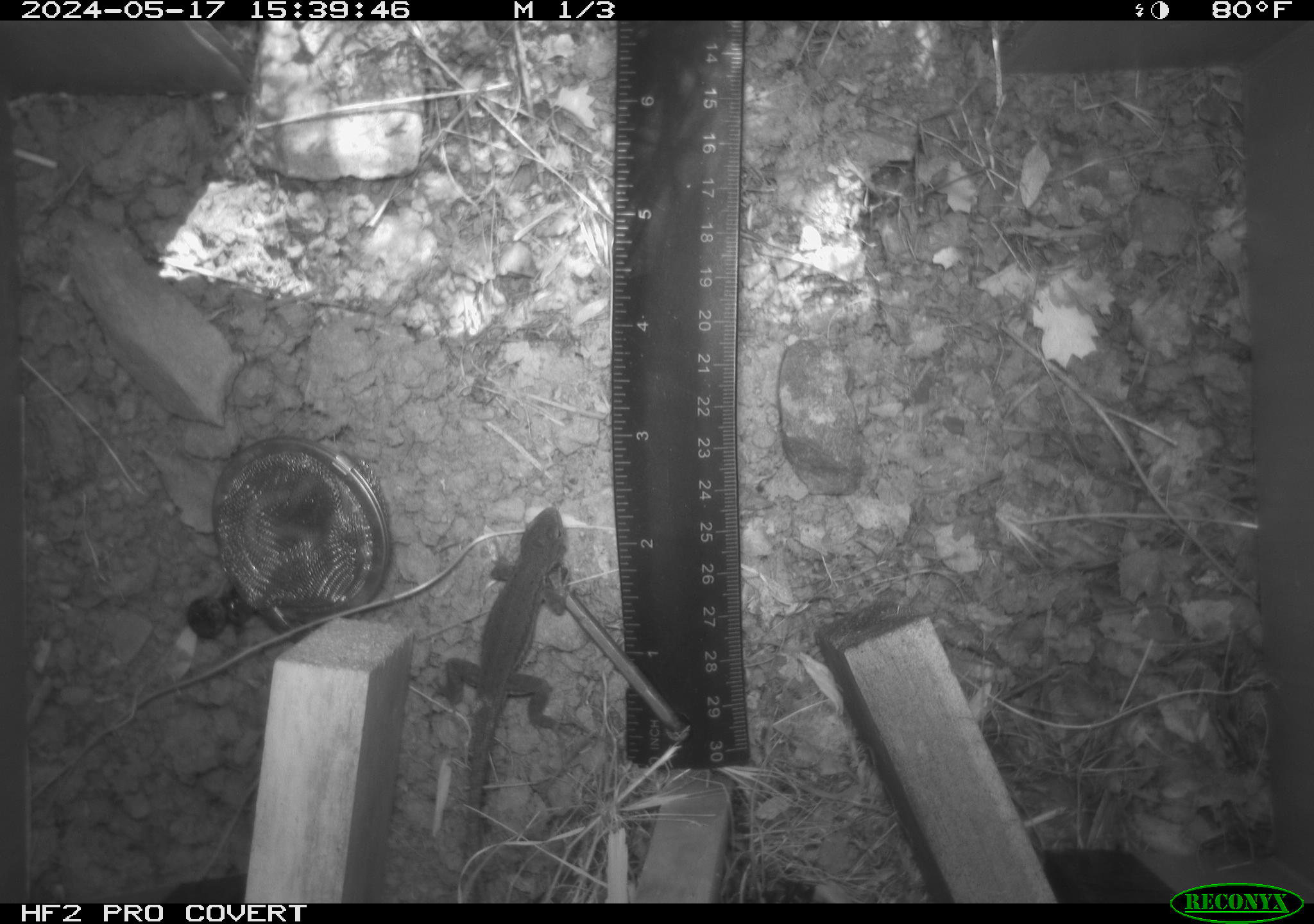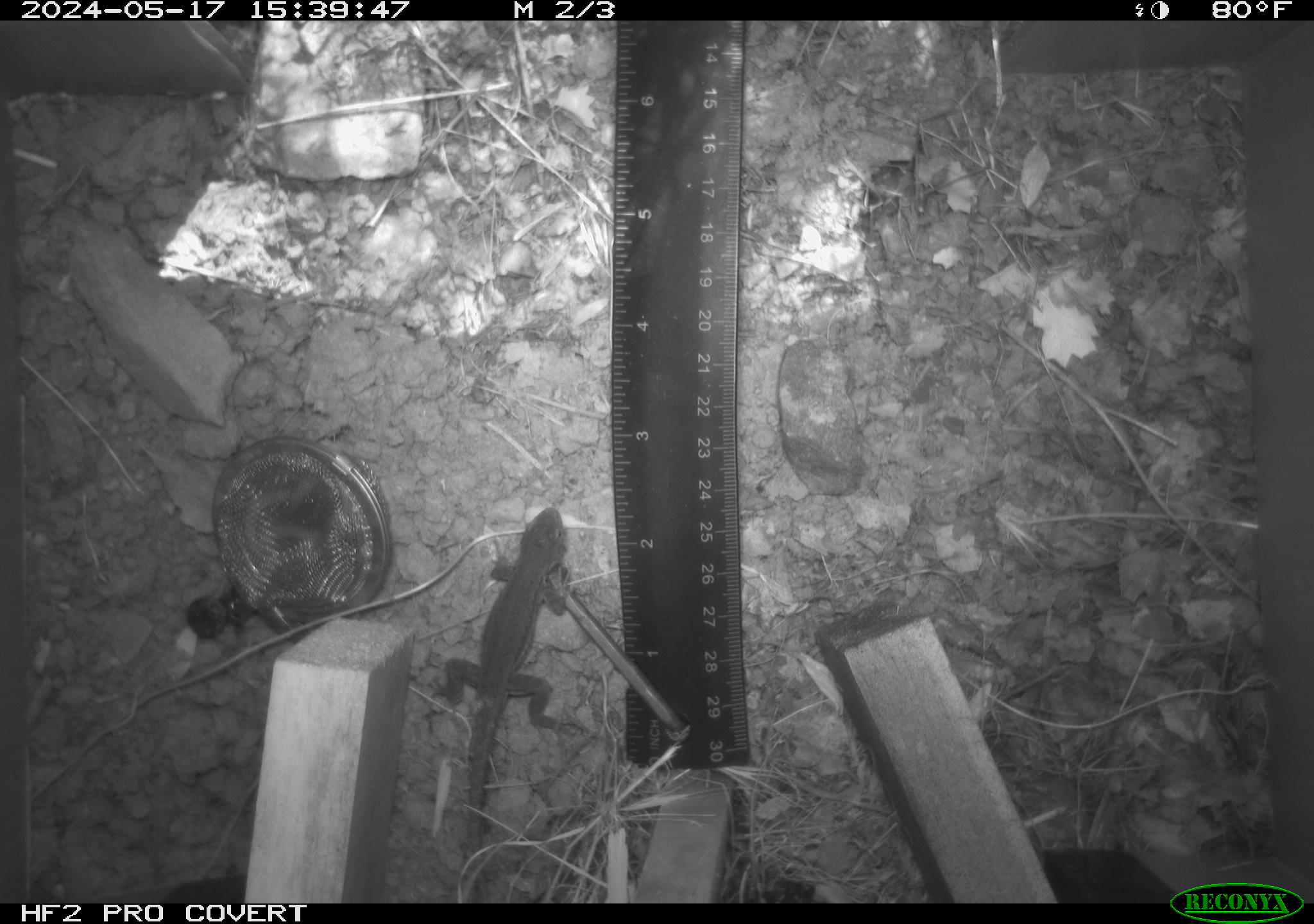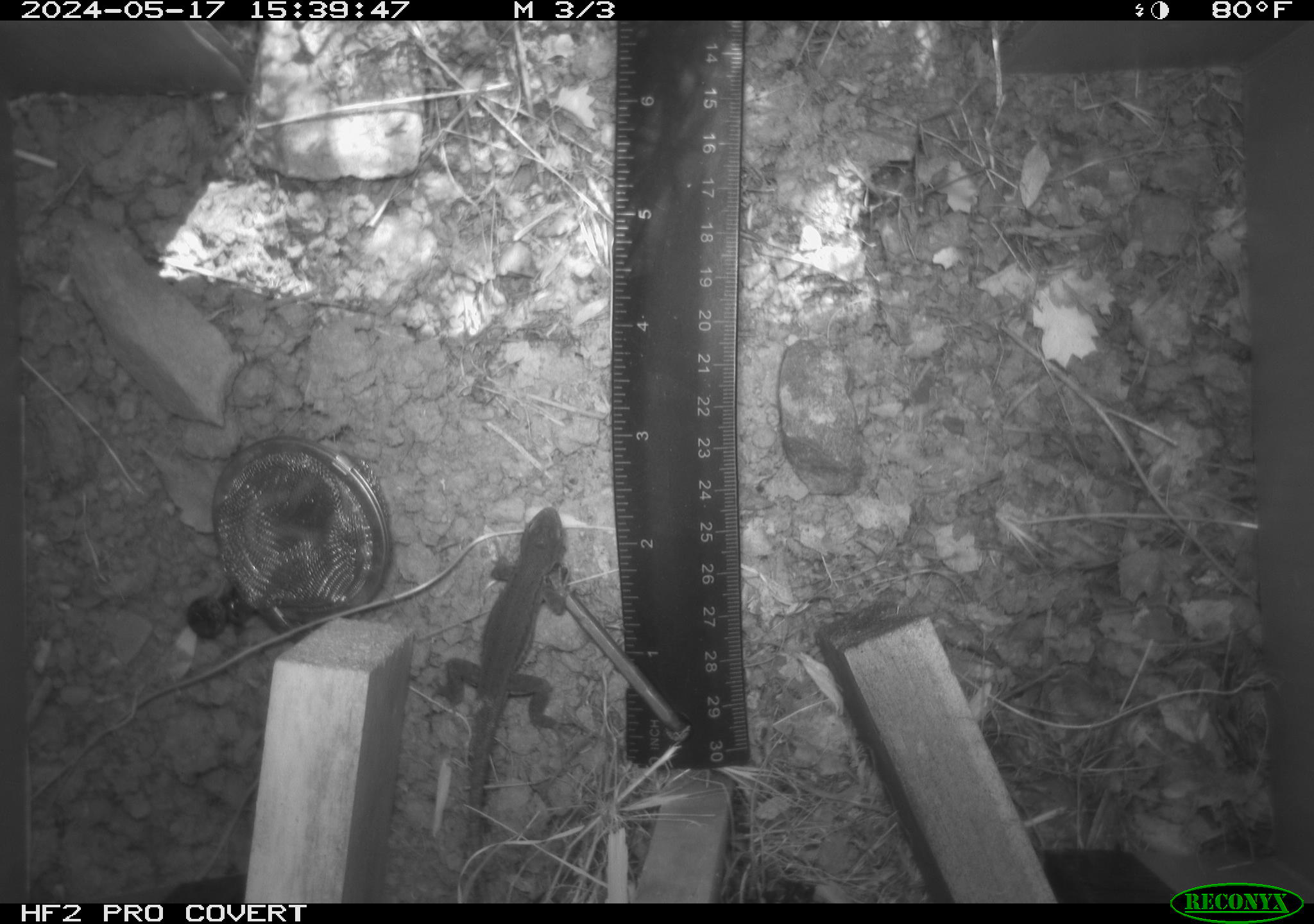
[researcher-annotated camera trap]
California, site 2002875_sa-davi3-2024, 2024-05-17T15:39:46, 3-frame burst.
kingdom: Animalia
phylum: Chordata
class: Reptilia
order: Squamata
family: Phrynosomatidae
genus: Sceloporus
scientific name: Sceloporus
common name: spiny lizards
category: sceloporus species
Sceloporus species (spiny lizards) (Sceloporus).